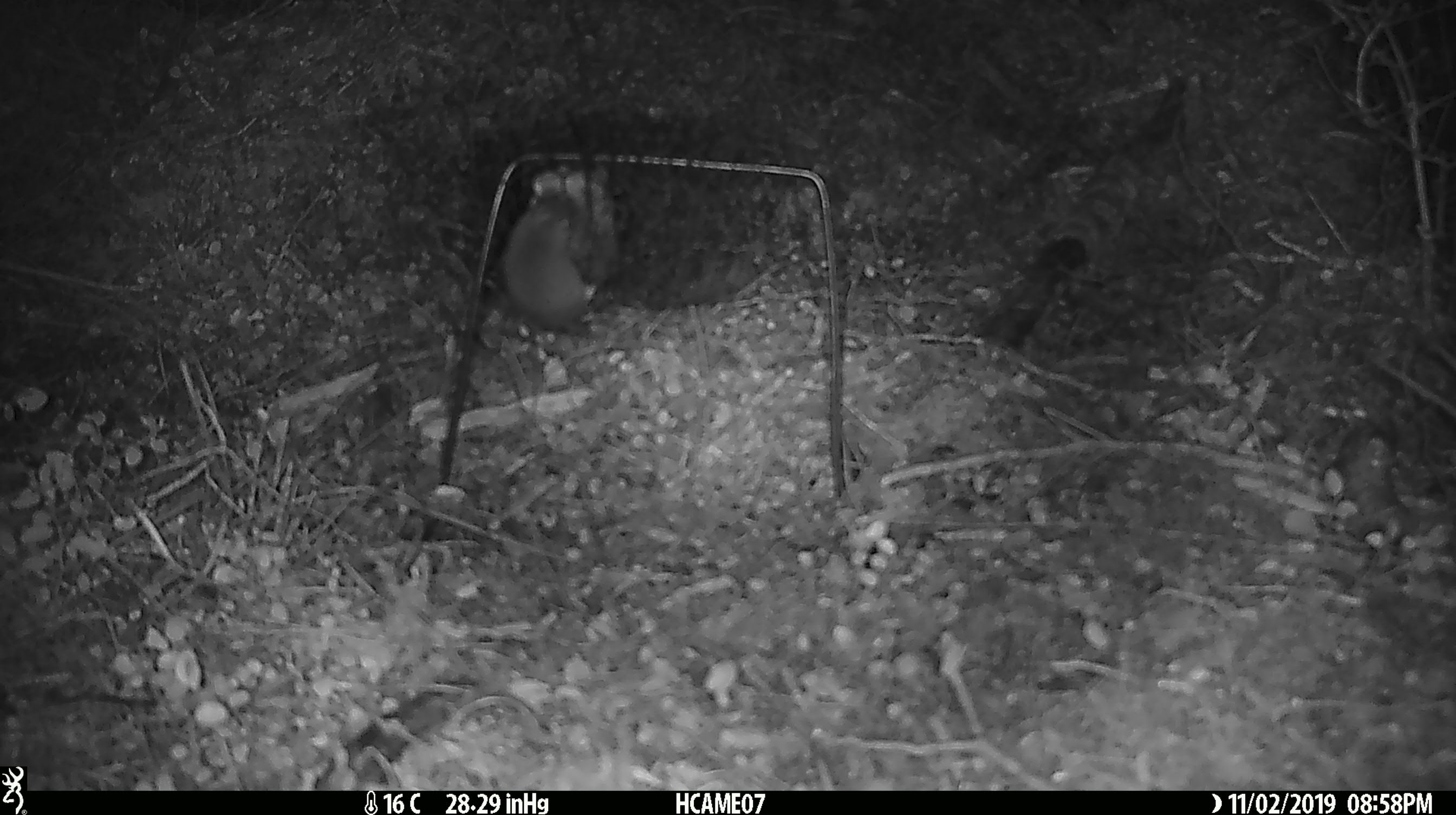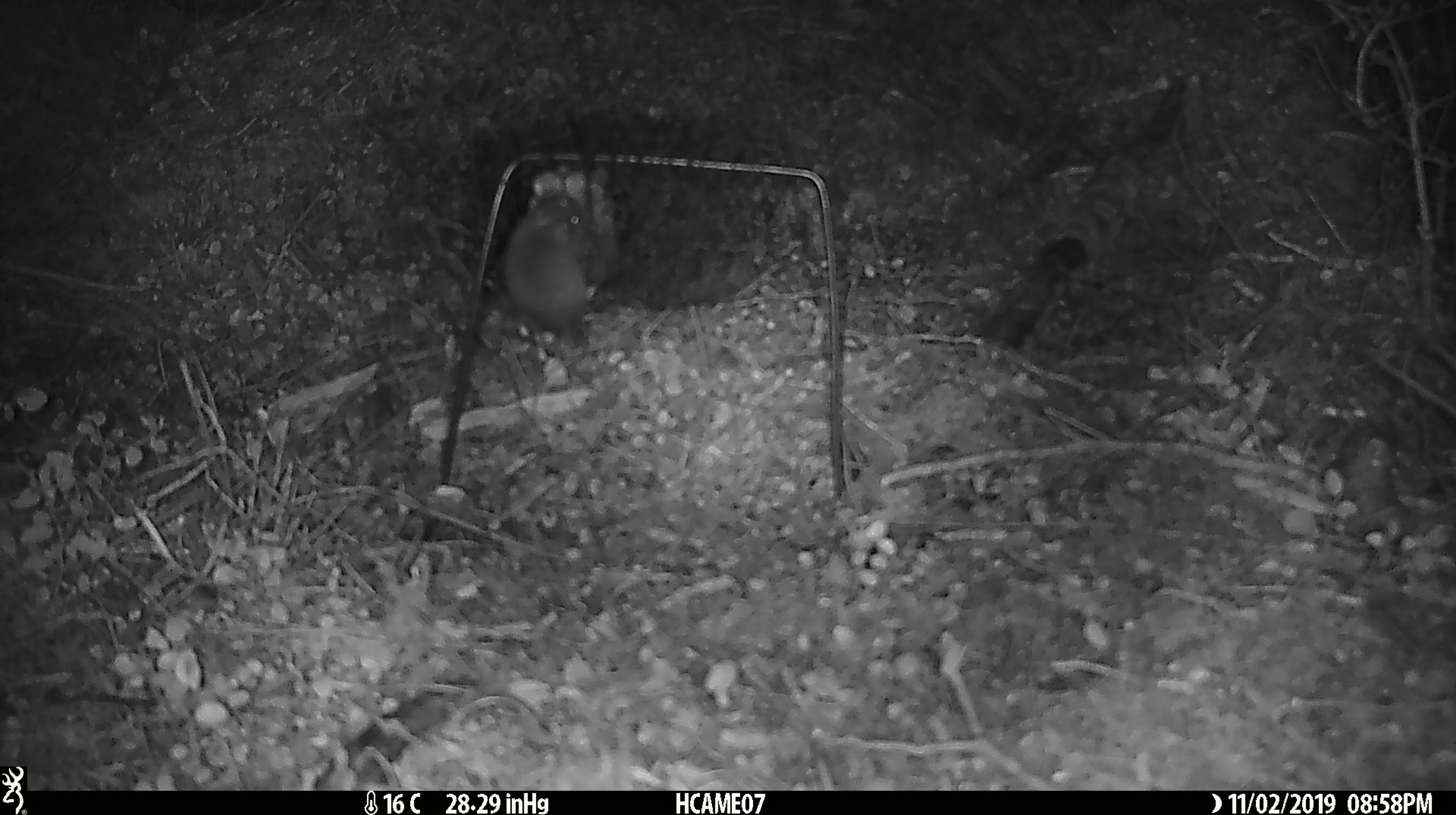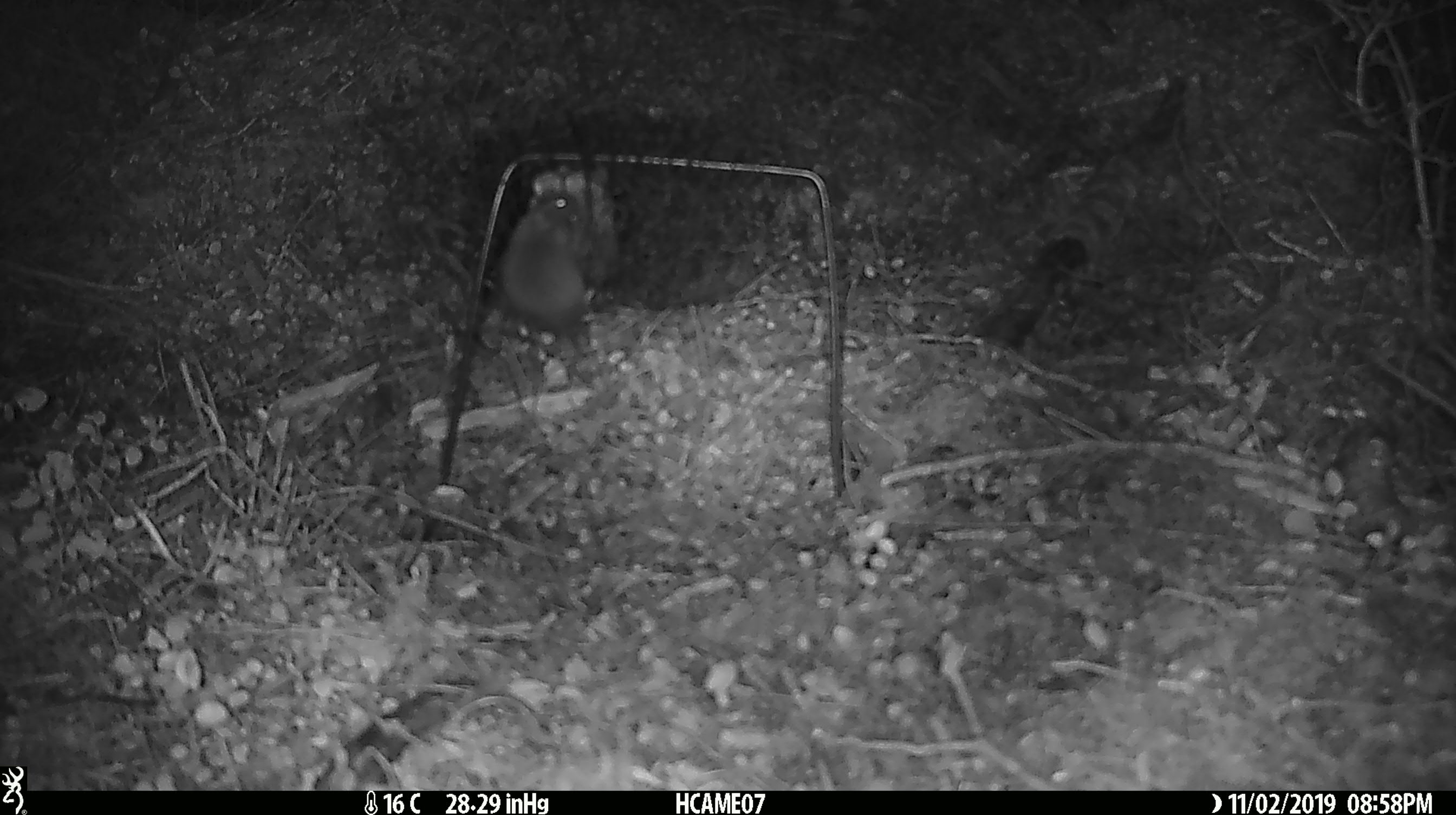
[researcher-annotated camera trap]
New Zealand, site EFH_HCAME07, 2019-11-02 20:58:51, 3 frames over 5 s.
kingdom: Animalia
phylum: Chordata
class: Mammalia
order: Rodentia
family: Muridae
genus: Mus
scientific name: Mus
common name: mouse